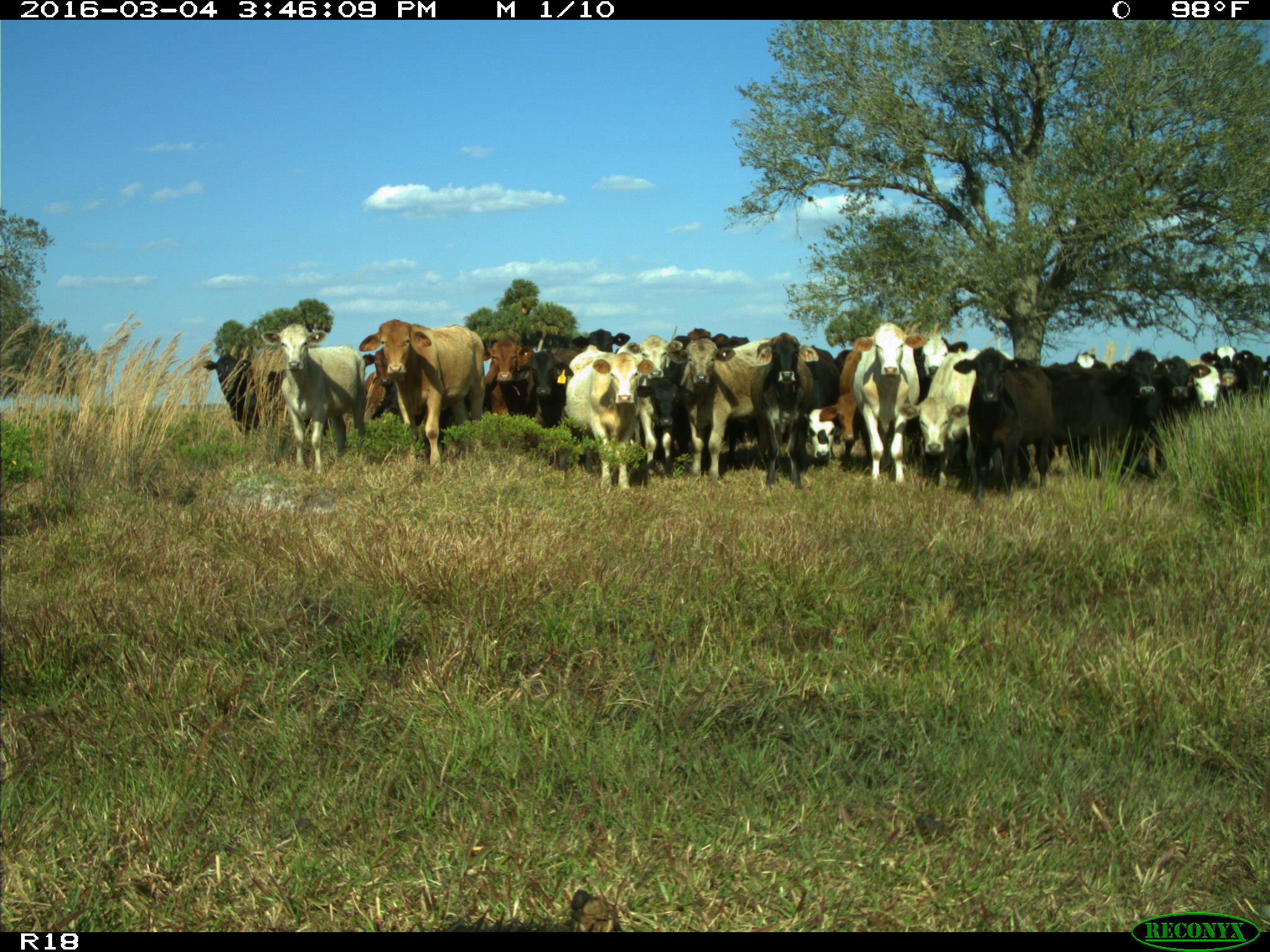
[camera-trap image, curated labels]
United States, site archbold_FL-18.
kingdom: Animalia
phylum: Chordata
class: Mammalia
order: Artiodactyla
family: Bovidae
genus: Bos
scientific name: Bos taurus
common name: domestic cow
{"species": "Bos taurus (domestic cow)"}